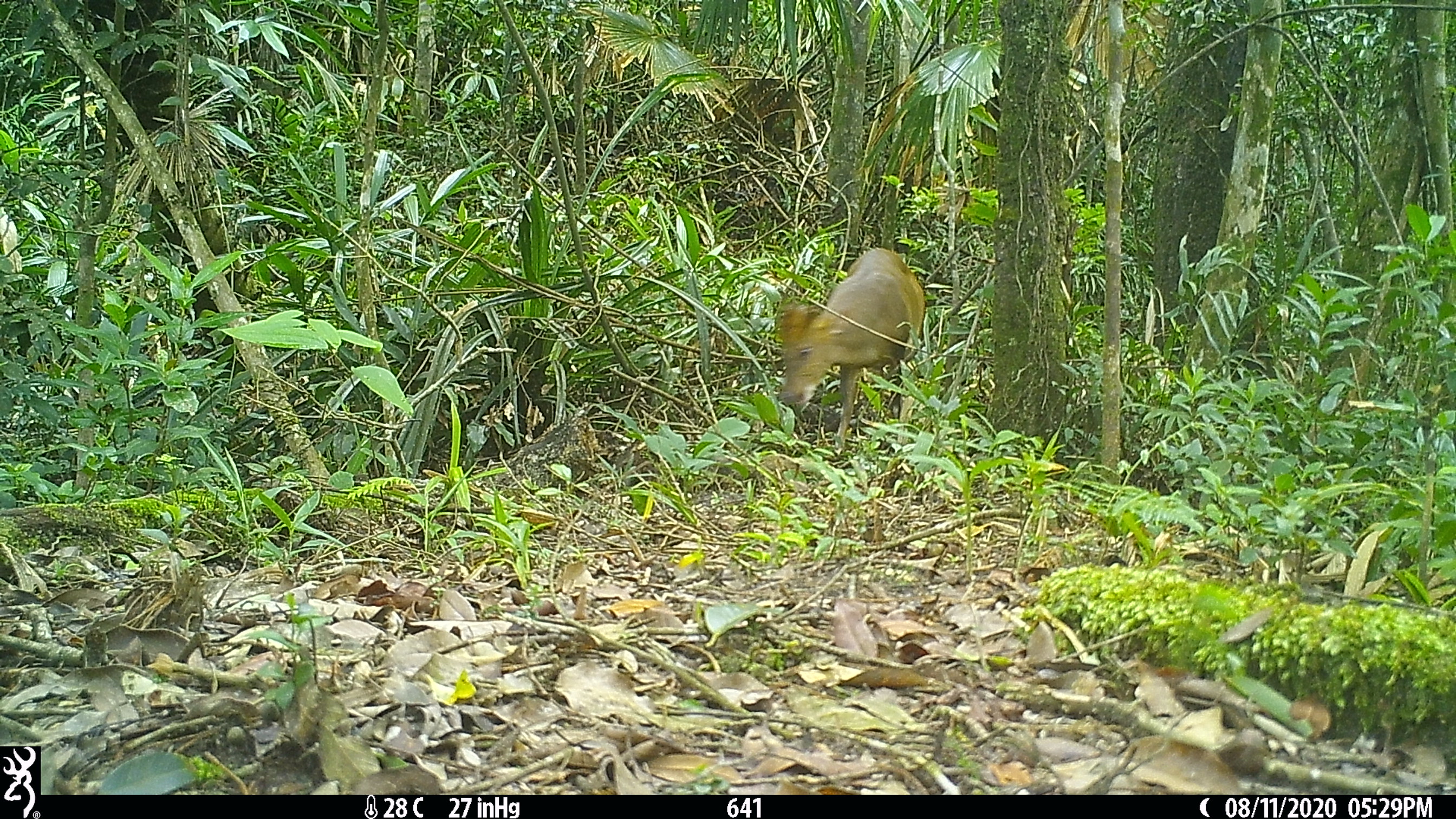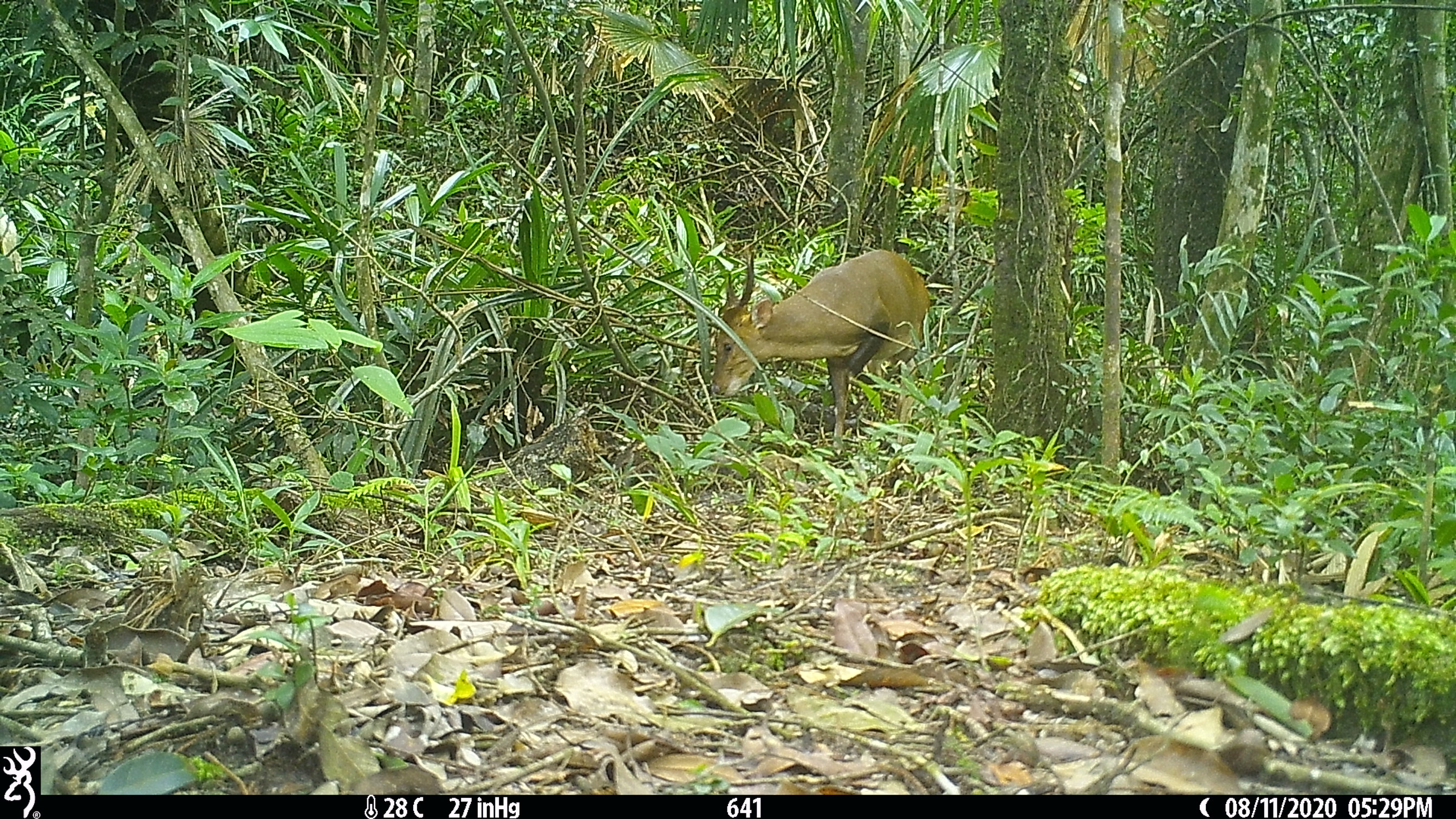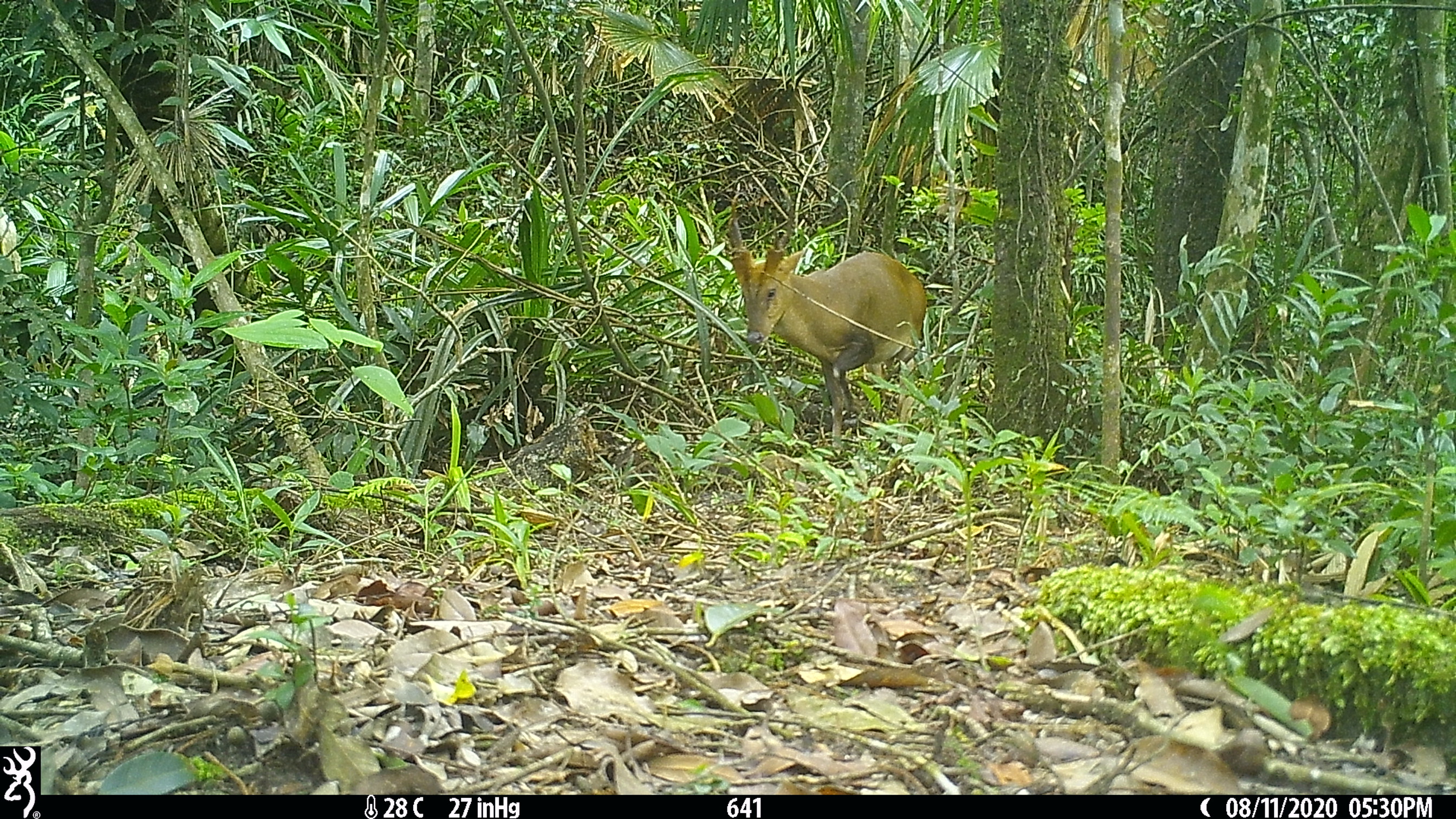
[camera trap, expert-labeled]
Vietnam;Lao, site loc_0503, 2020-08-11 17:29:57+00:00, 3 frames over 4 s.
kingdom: Animalia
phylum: Chordata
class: Mammalia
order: Artiodactyla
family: Cervidae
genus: Muntiacus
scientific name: Muntiacus vuquangensis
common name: large-antlered muntjac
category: large antlered muntjac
Large antlered muntjac (large-antlered muntjac) (Muntiacus vuquangensis). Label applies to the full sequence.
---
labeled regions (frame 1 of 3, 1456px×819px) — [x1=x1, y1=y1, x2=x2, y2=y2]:
large antlered muntjac: [x1=776, y1=247, x2=926, y2=452]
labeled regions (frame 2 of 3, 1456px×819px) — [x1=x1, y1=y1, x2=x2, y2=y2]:
large antlered muntjac: [x1=711, y1=245, x2=931, y2=450]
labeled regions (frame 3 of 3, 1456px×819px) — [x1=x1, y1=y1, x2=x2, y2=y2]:
large antlered muntjac: [x1=727, y1=187, x2=927, y2=454]